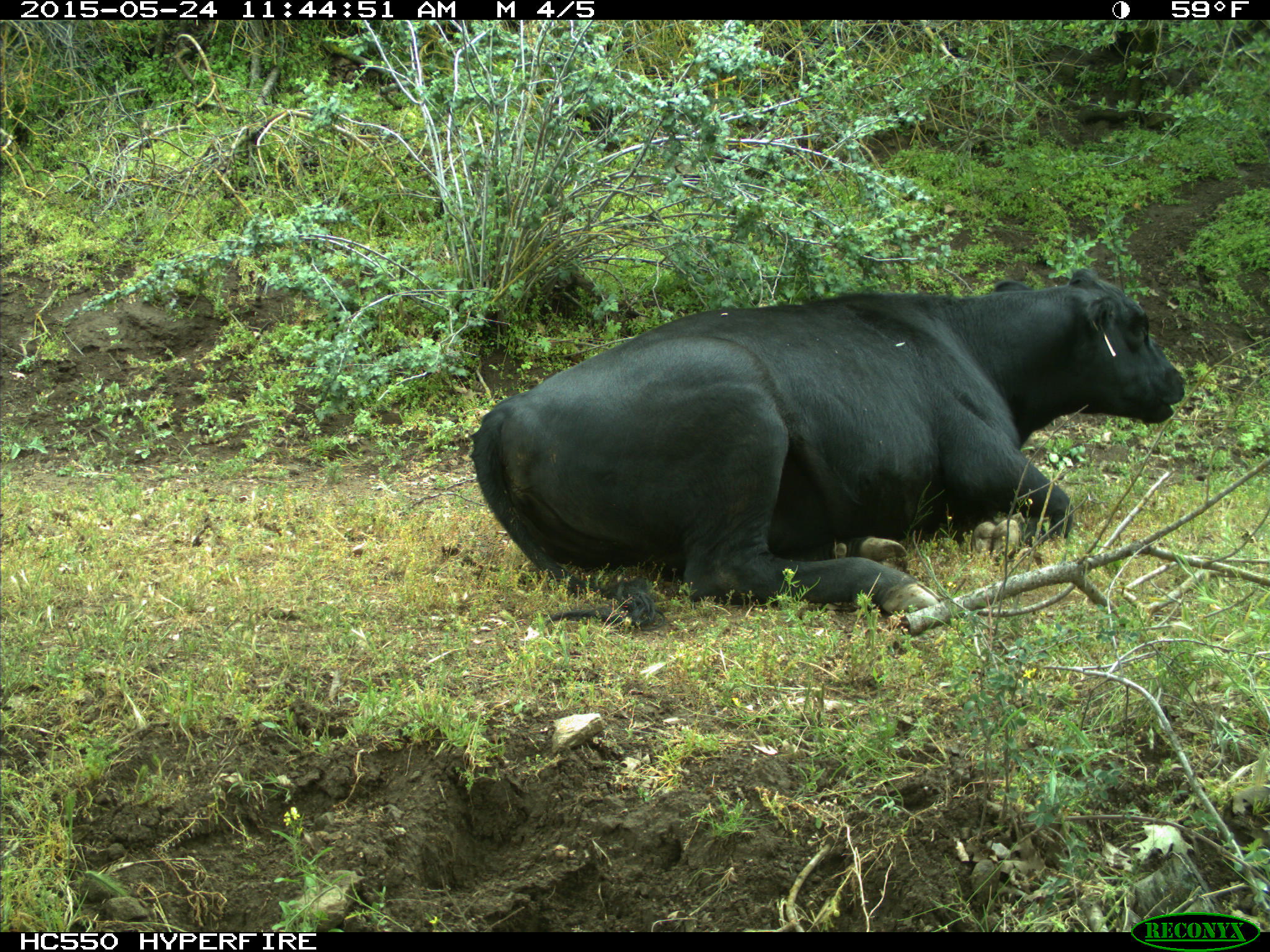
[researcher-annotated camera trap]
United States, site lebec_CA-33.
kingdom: Animalia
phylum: Chordata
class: Mammalia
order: Artiodactyla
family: Bovidae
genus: Bos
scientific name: Bos taurus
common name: domestic cow